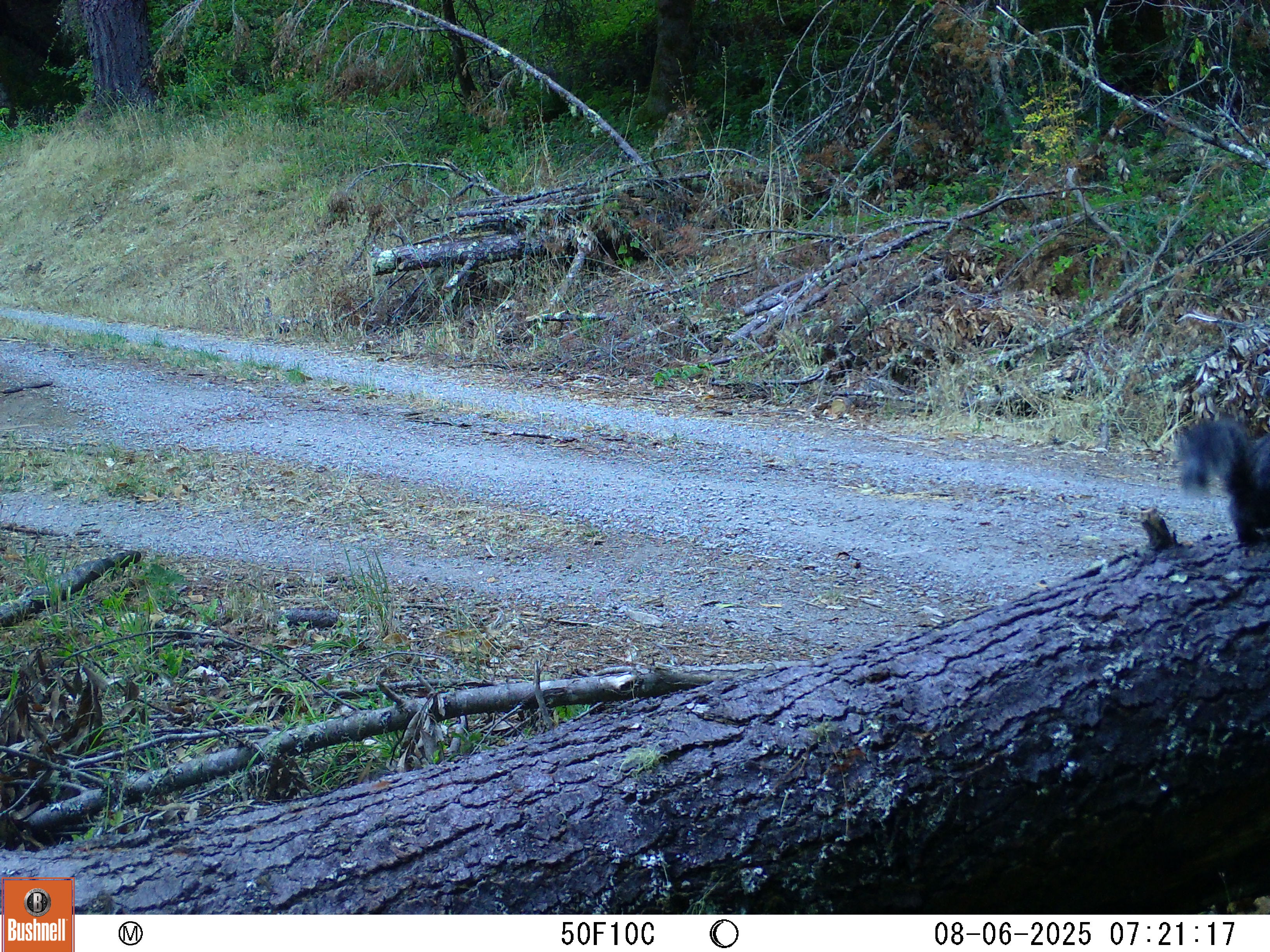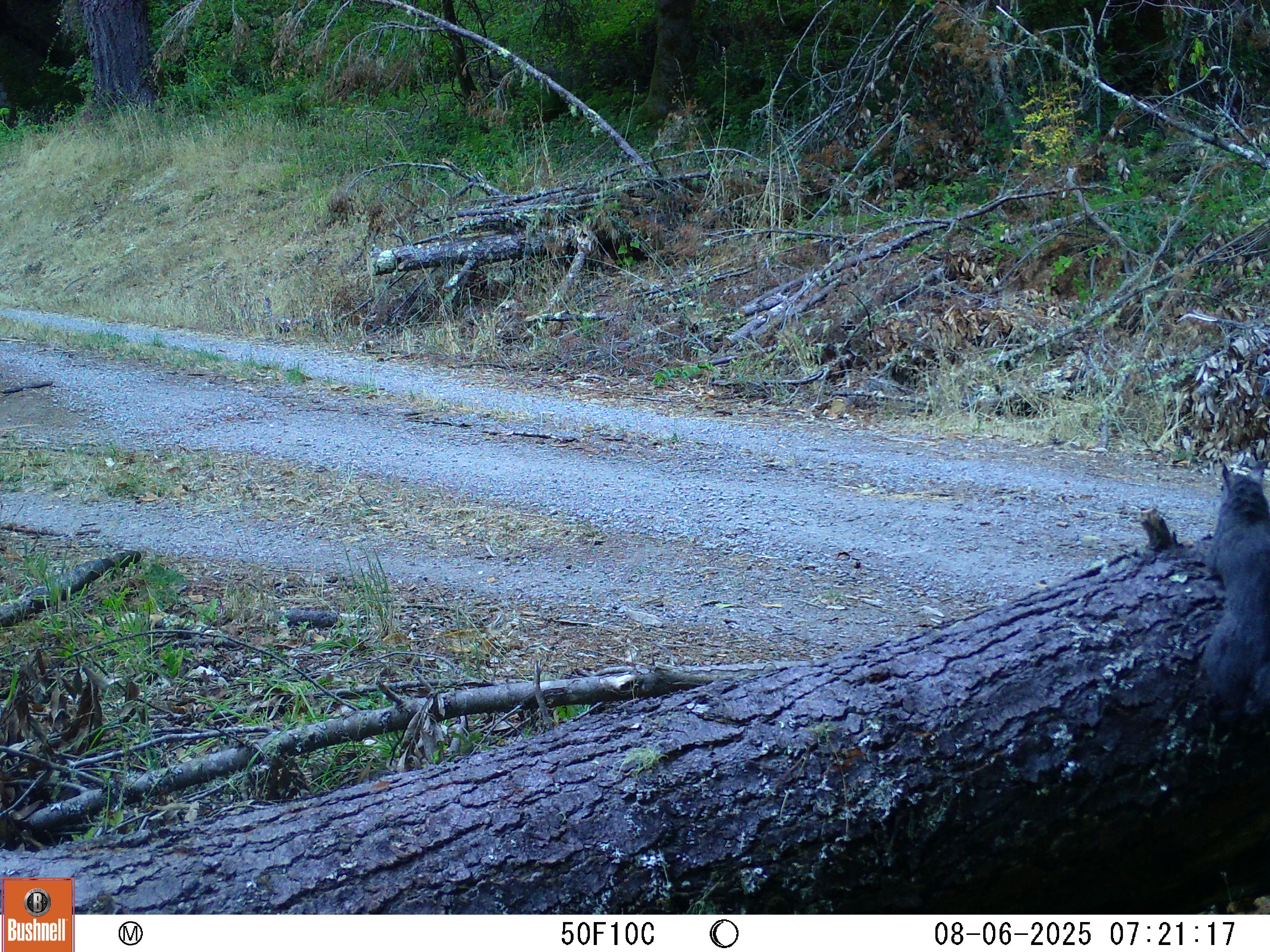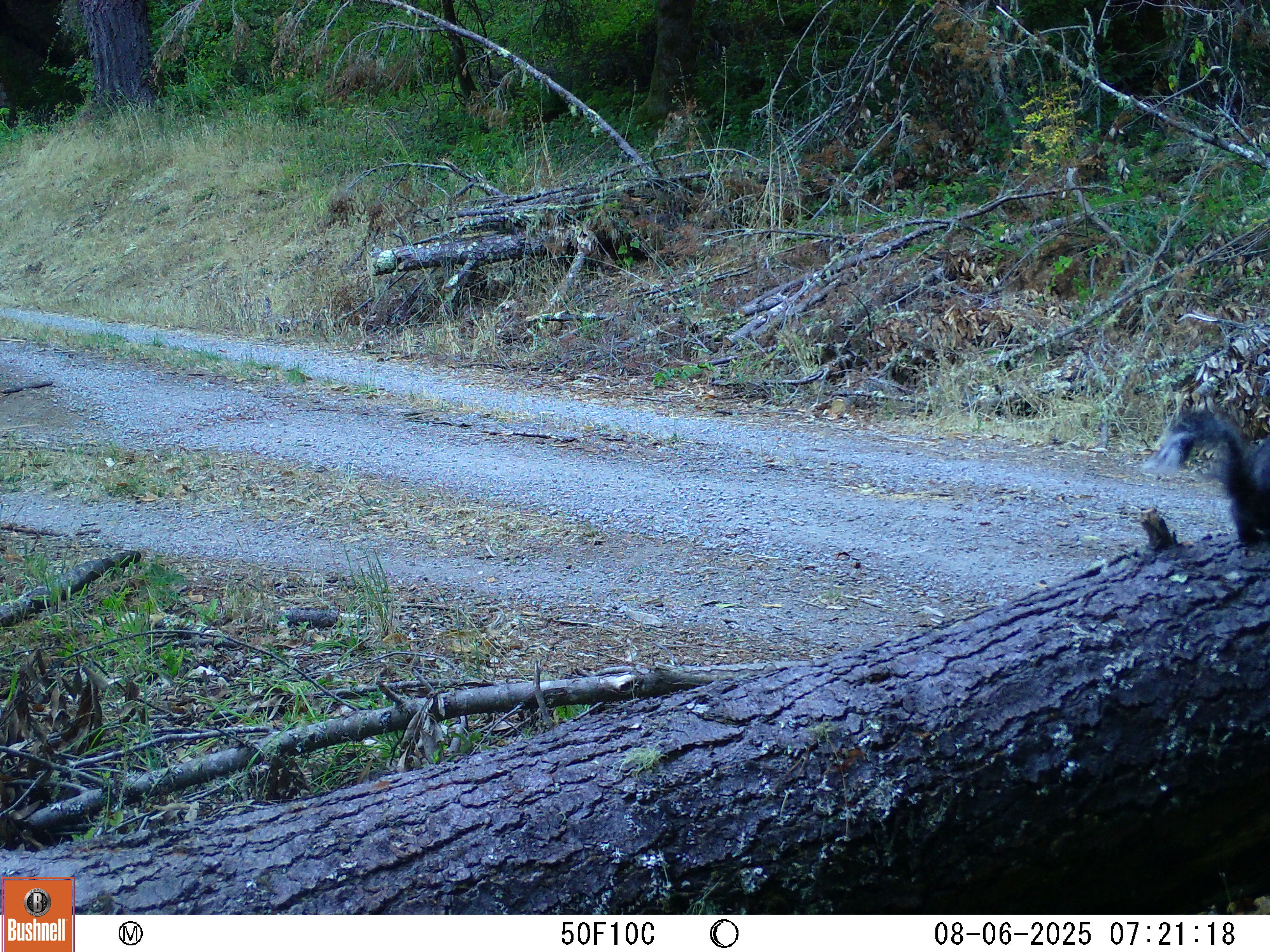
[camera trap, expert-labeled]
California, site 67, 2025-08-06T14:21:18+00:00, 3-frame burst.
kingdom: Animalia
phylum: Chordata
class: Mammalia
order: Rodentia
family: Sciuridae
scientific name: Sciuridae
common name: squirrel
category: unknown squirrel